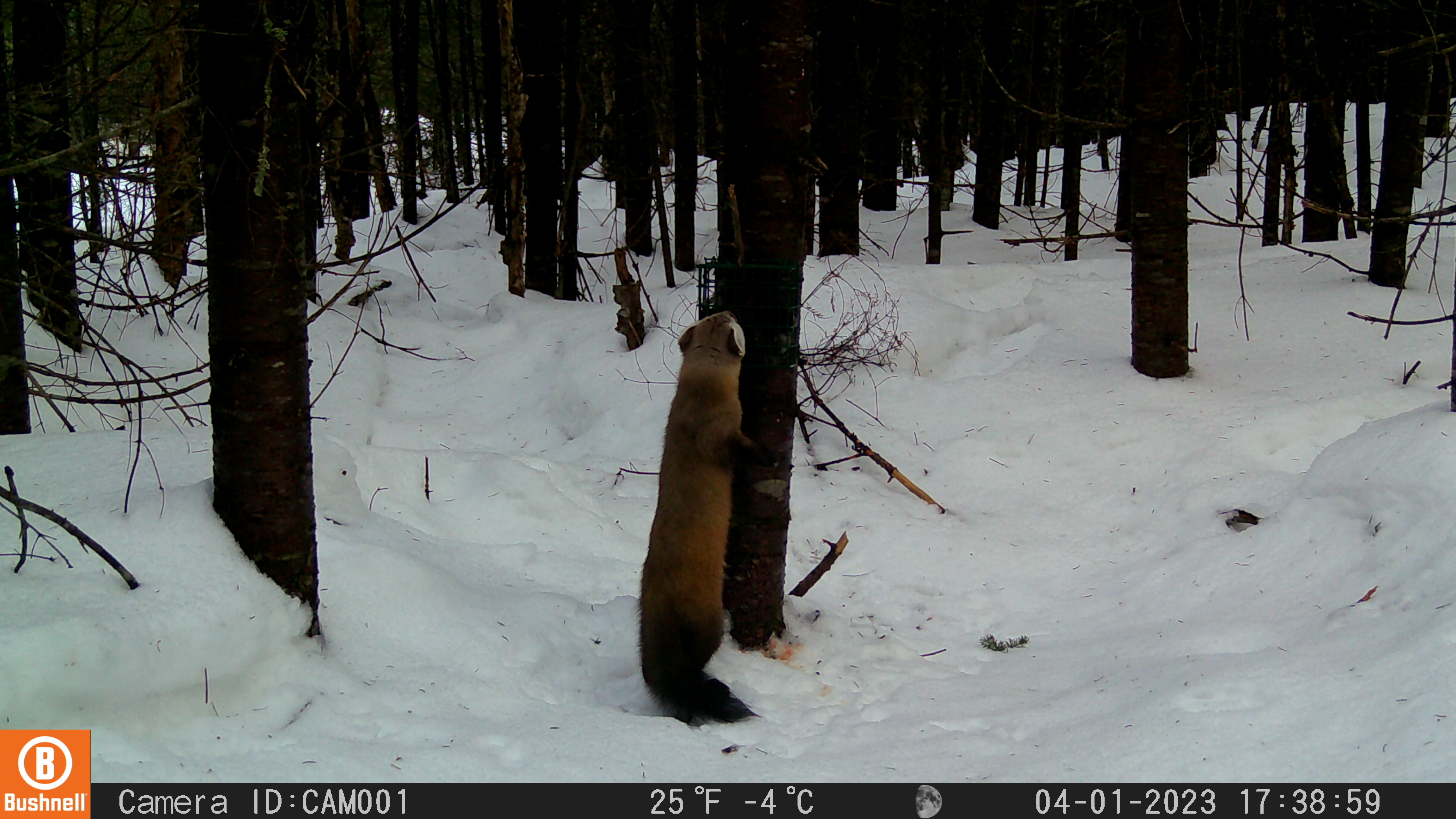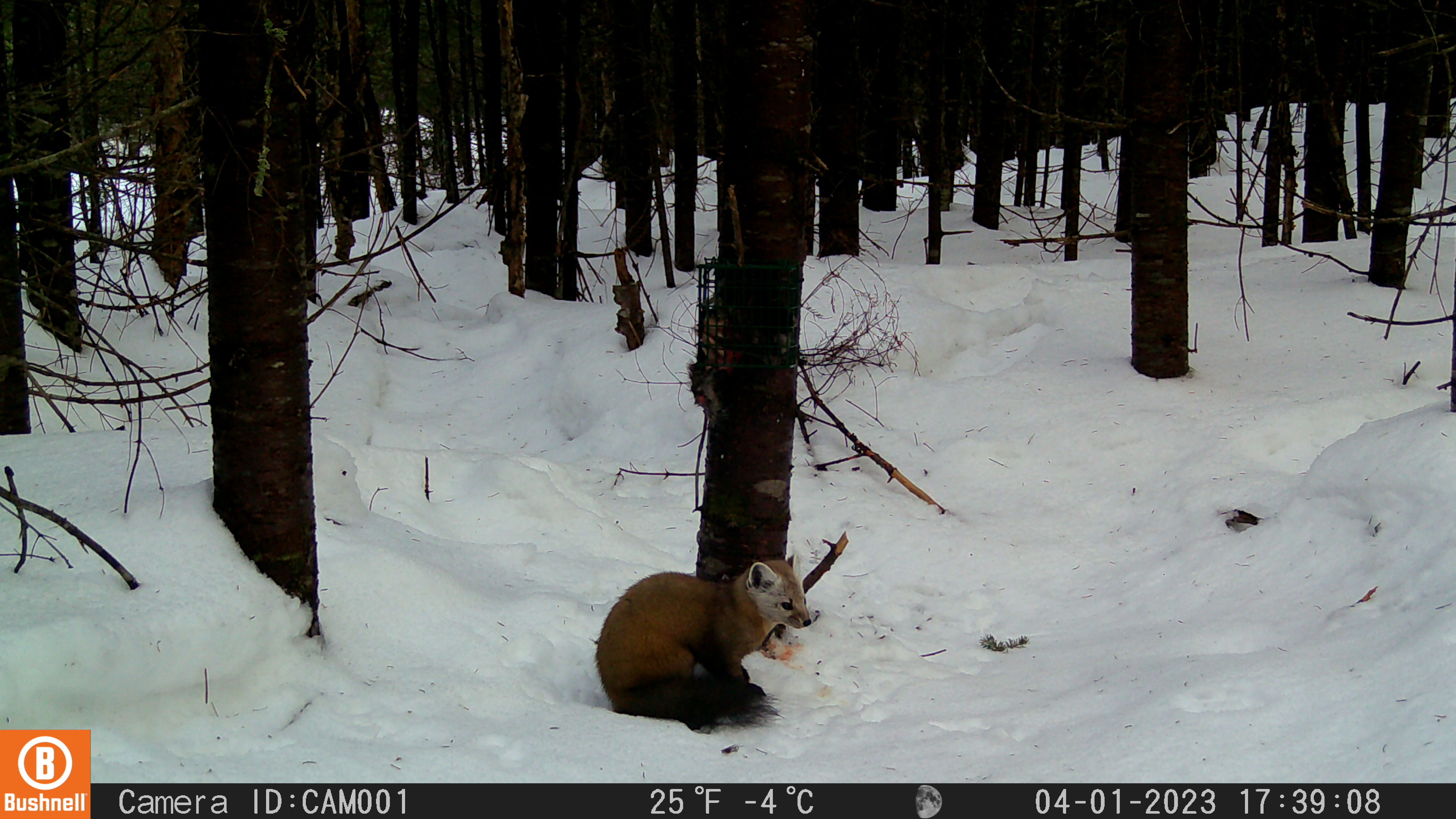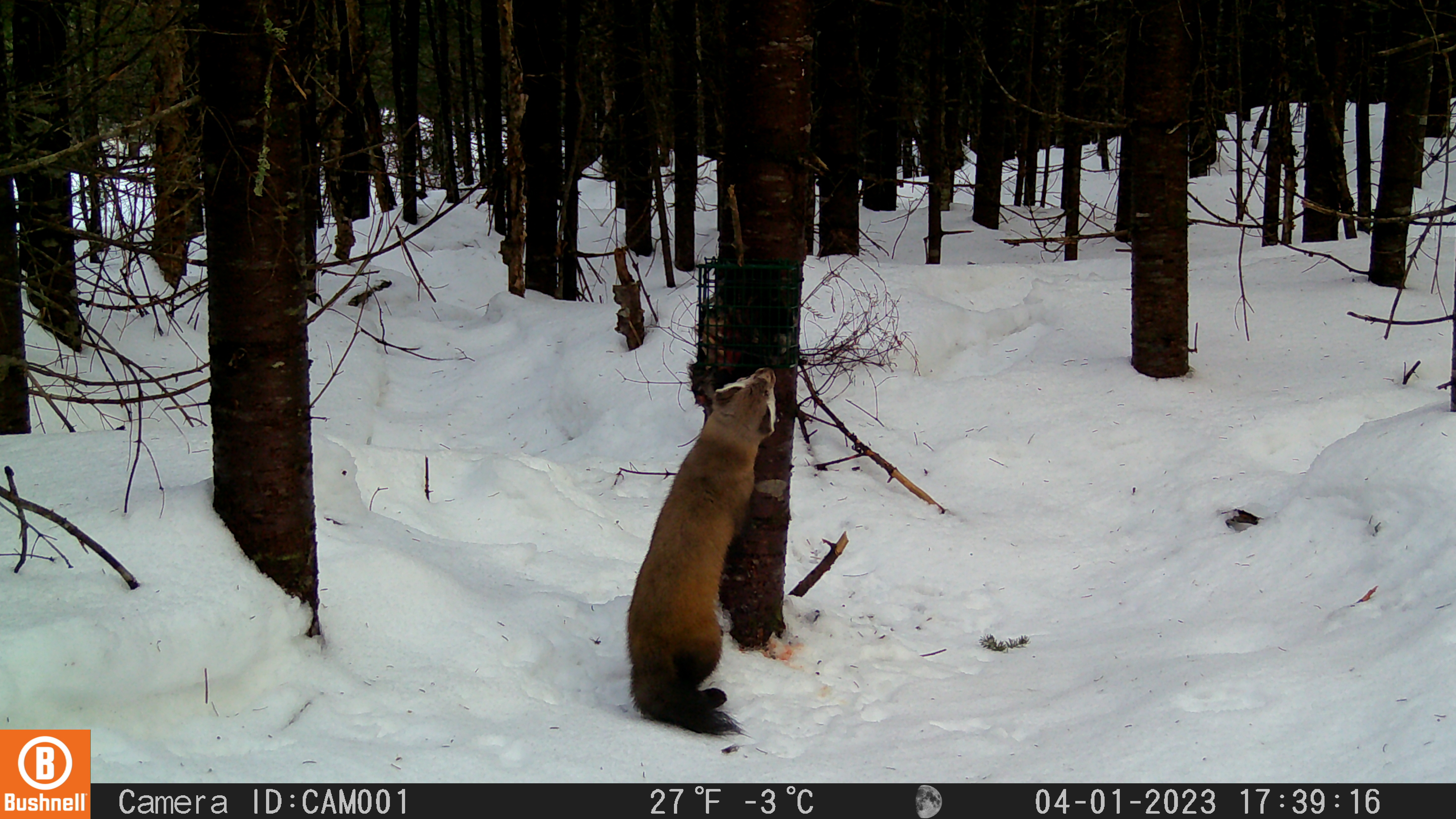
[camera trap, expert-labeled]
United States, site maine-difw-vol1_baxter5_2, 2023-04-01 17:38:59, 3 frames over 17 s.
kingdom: Animalia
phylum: Chordata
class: Mammalia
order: Carnivora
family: Mustelidae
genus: Martes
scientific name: Martes americana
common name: american marten